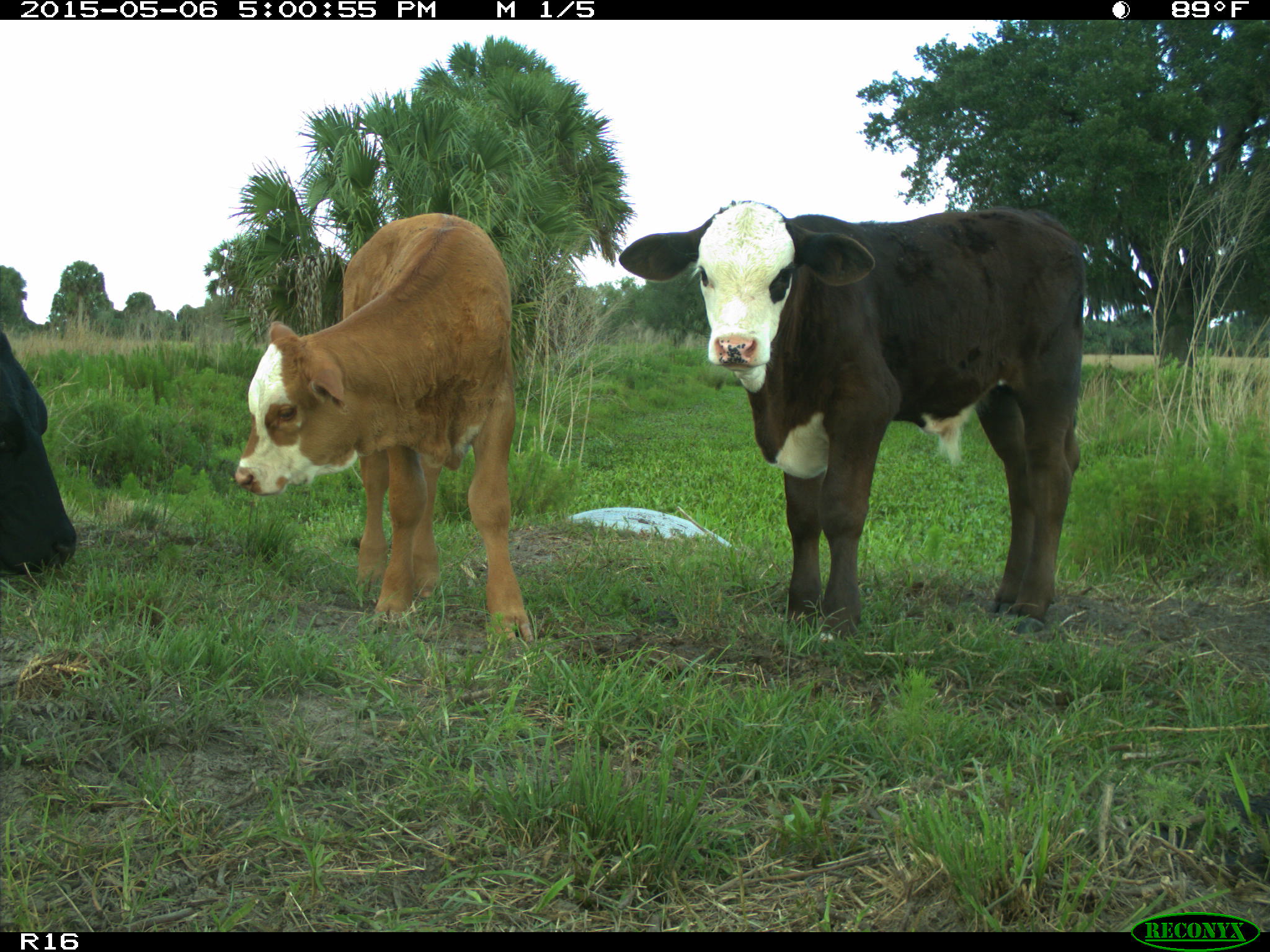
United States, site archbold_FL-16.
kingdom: Animalia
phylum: Chordata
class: Mammalia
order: Artiodactyla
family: Bovidae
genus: Bos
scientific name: Bos taurus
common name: domestic cow